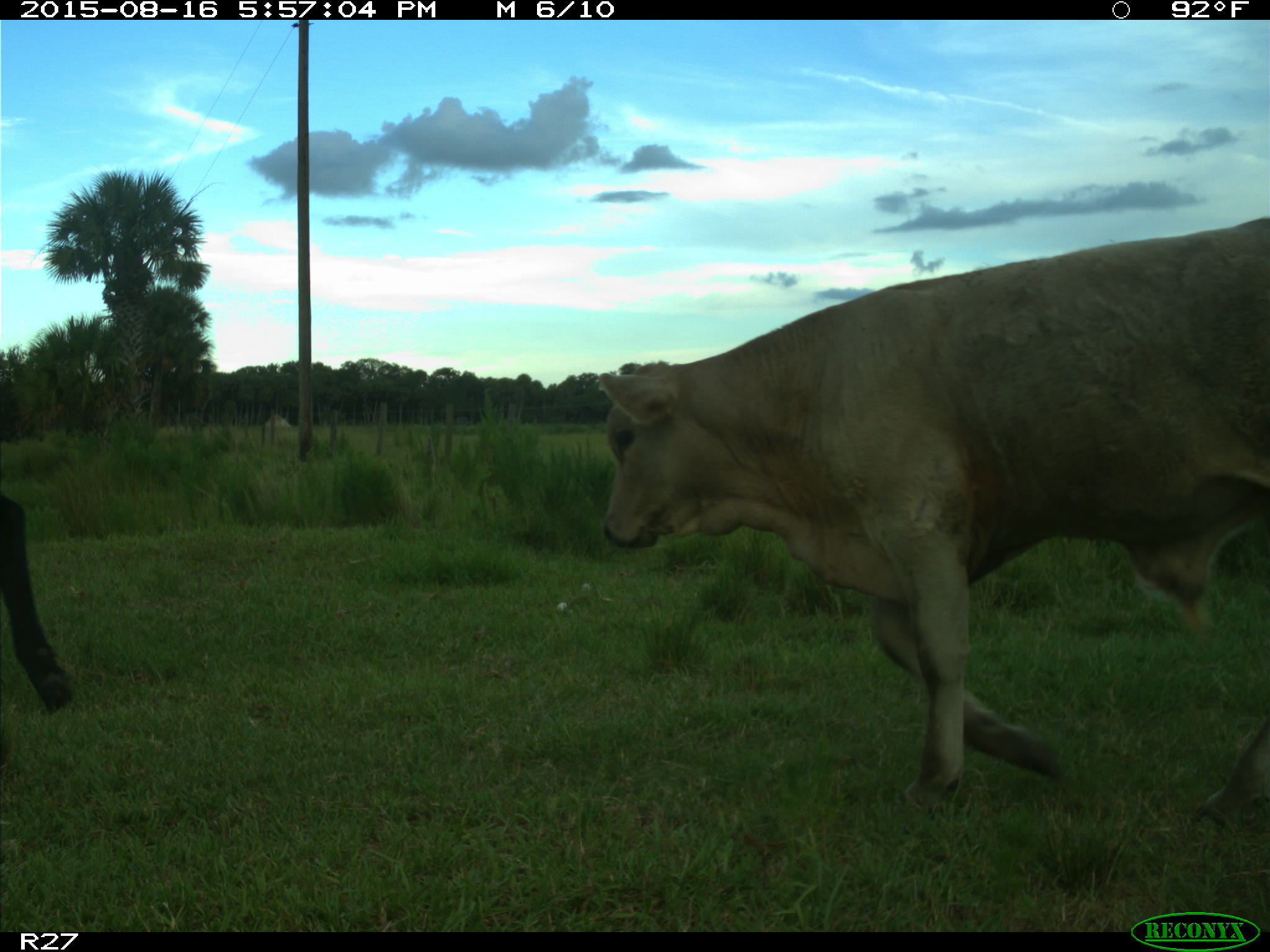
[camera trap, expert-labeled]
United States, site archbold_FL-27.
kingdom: Animalia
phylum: Chordata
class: Mammalia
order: Artiodactyla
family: Bovidae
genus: Bos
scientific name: Bos taurus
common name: domestic cow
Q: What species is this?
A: Bos taurus (domestic cow).